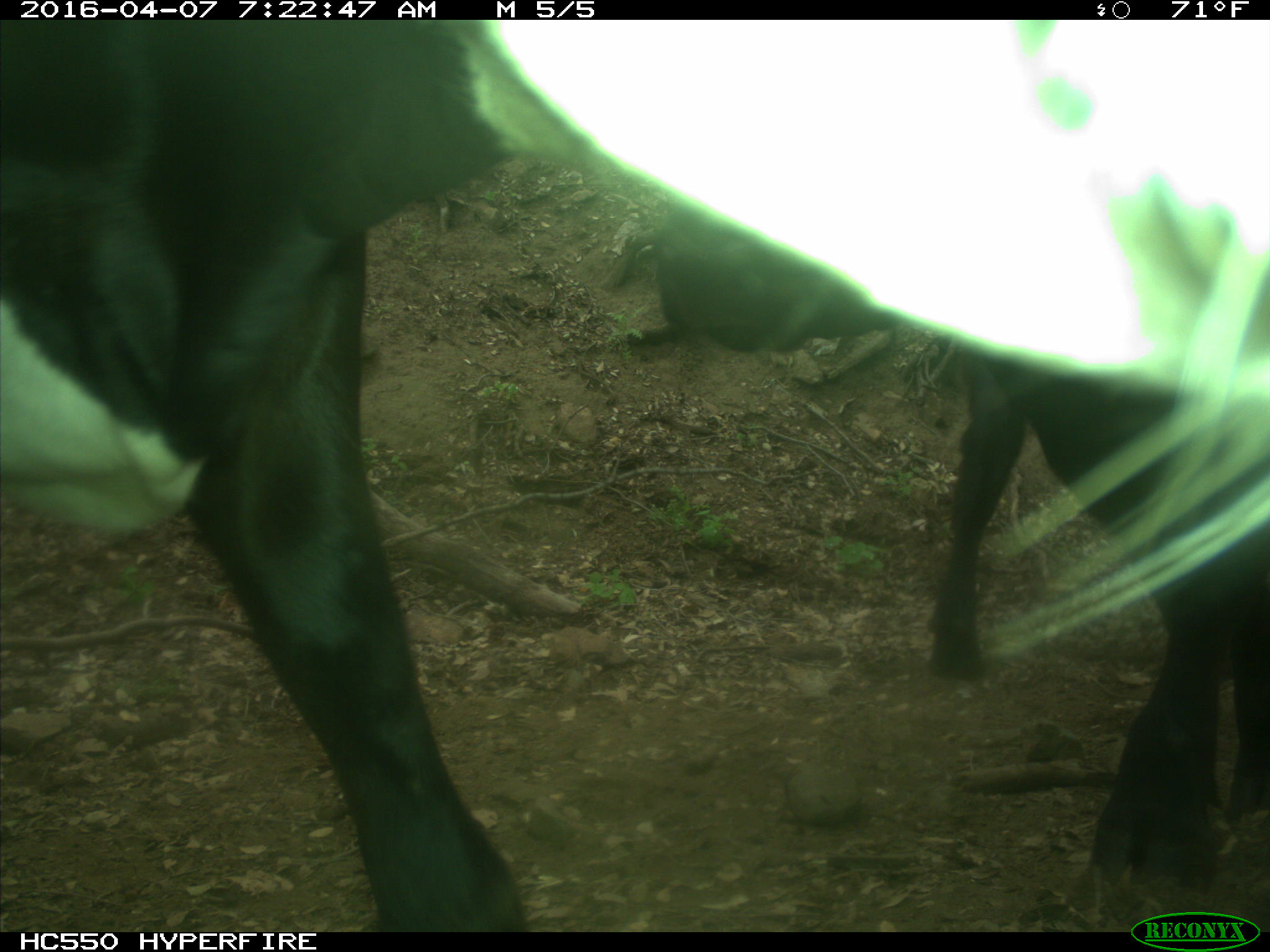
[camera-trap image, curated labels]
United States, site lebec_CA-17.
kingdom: Animalia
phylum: Chordata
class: Mammalia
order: Artiodactyla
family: Bovidae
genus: Bos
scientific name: Bos taurus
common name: domestic cow